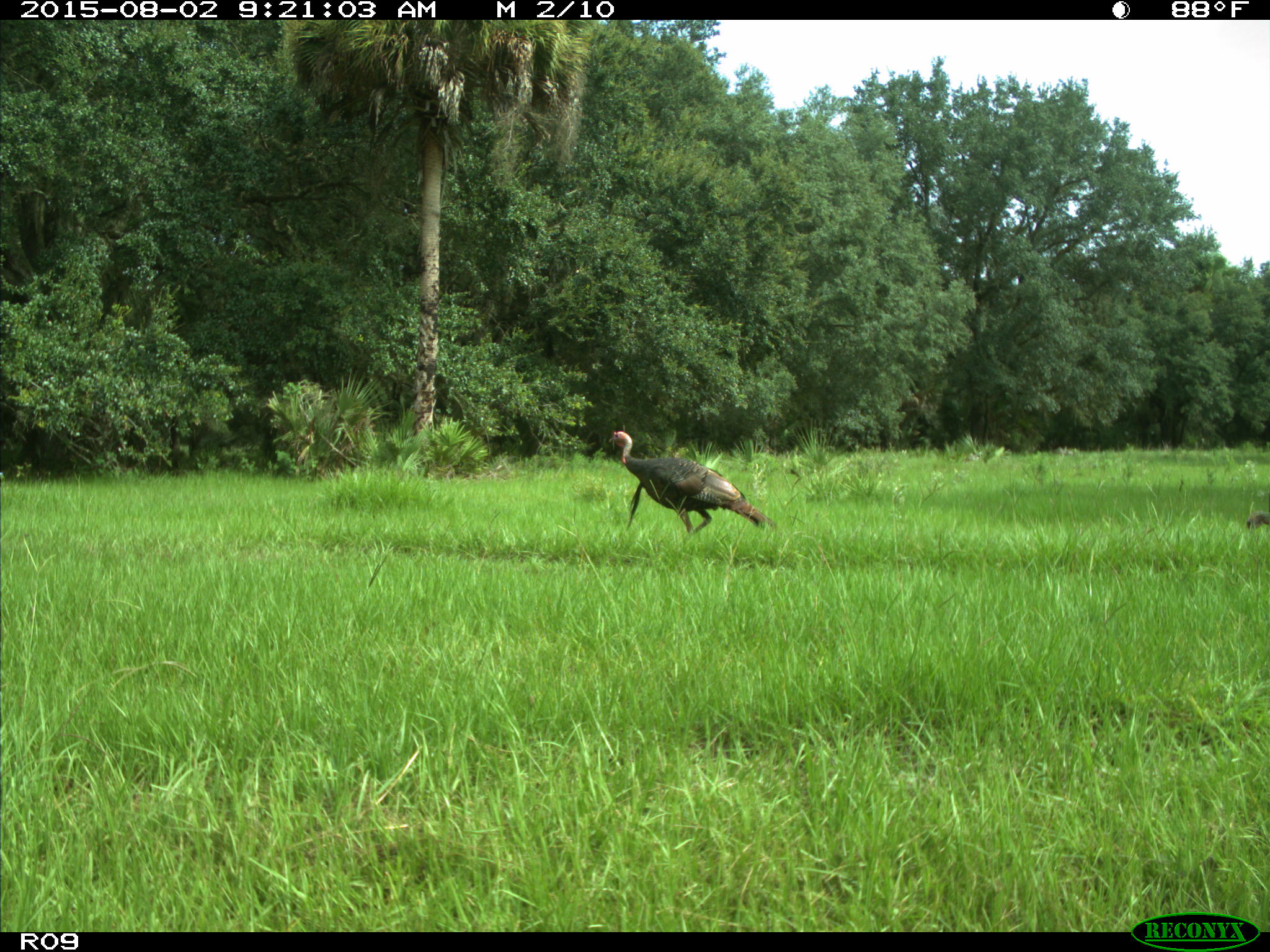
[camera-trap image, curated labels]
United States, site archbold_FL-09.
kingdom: Animalia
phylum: Chordata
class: Aves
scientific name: Aves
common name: birds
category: unidentified bird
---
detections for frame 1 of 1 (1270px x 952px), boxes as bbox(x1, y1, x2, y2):
animal: bbox(608, 430, 778, 535); bbox(1247, 511, 1269, 529)